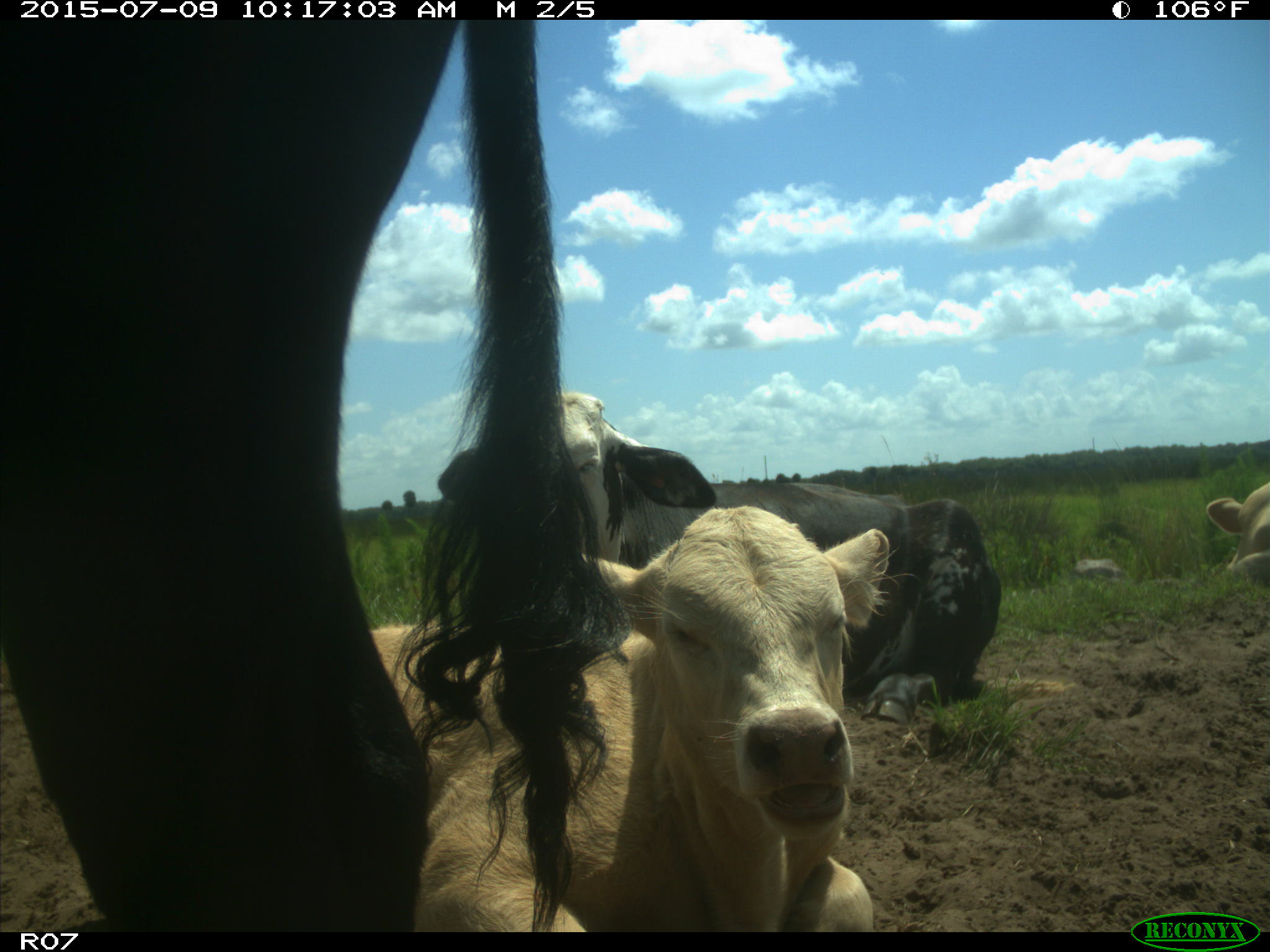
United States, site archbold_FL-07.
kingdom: Animalia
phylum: Chordata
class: Mammalia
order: Artiodactyla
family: Bovidae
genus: Bos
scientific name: Bos taurus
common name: domestic cow